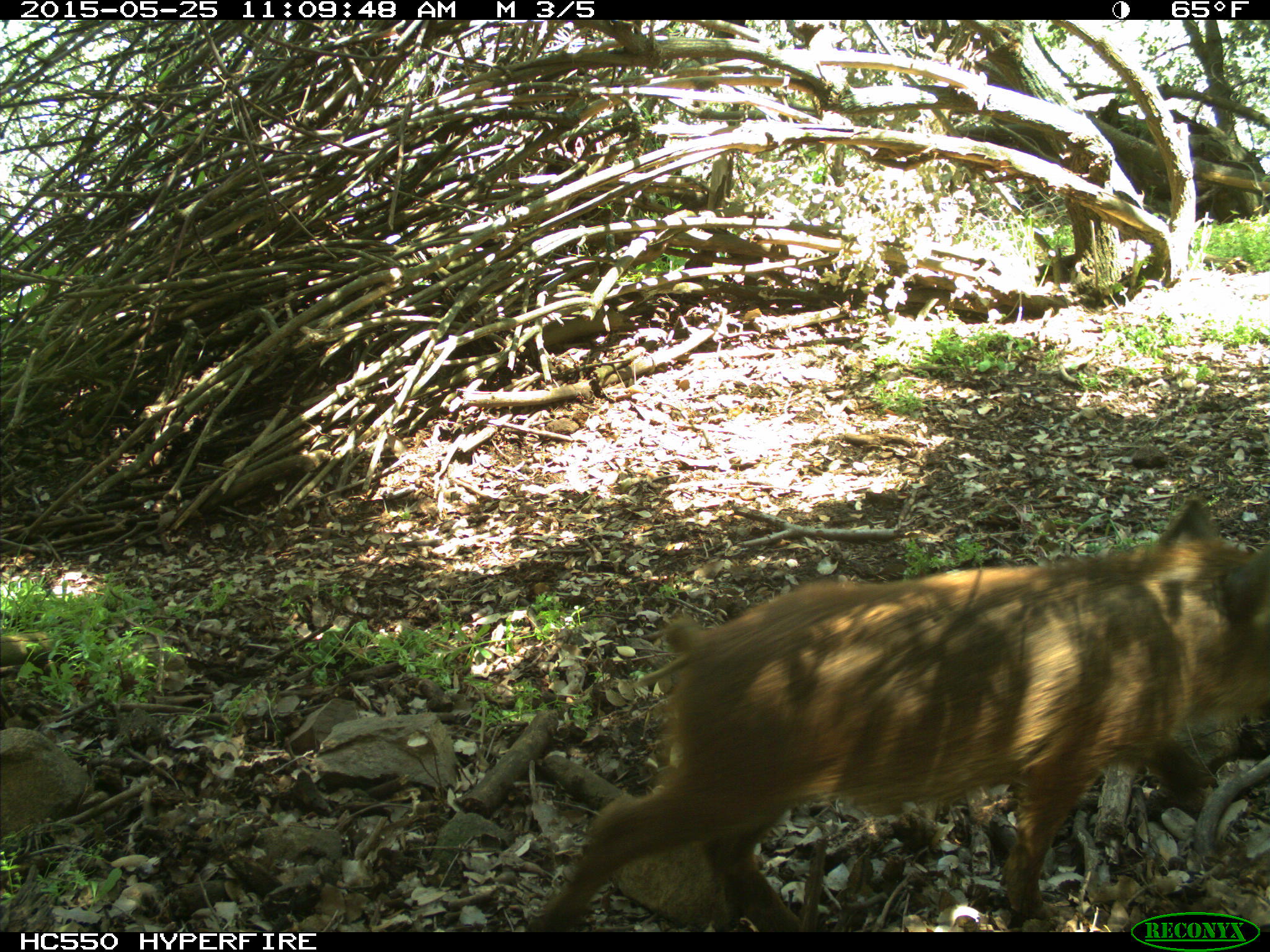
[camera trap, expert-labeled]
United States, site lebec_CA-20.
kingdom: Animalia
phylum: Chordata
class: Mammalia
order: Artiodactyla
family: Suidae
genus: Sus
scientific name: Sus scrofa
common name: wild boar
Sus scrofa (wild boar).